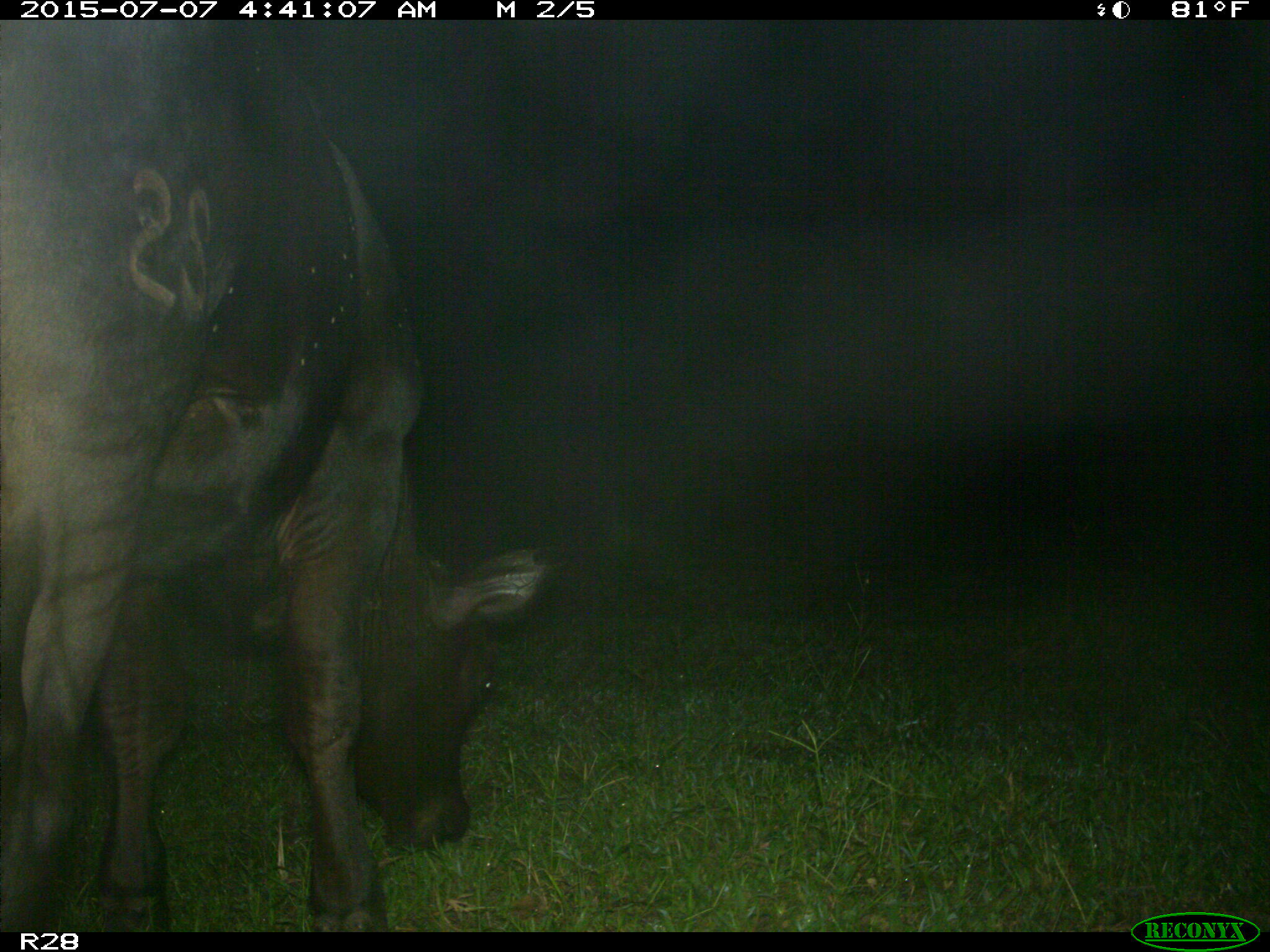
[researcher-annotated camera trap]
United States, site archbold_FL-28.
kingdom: Animalia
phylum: Chordata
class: Mammalia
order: Artiodactyla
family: Bovidae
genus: Bos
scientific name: Bos taurus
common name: domestic cow